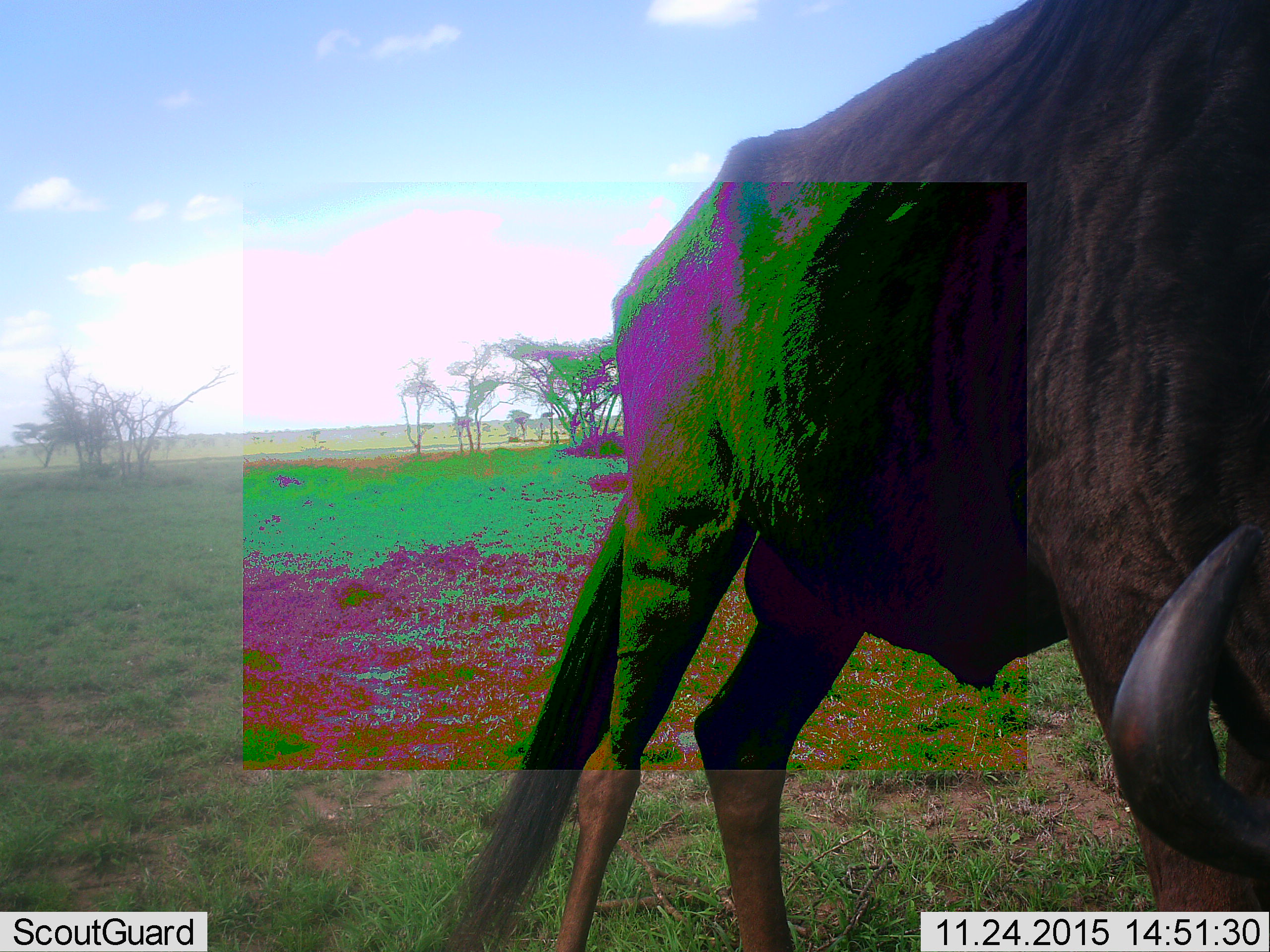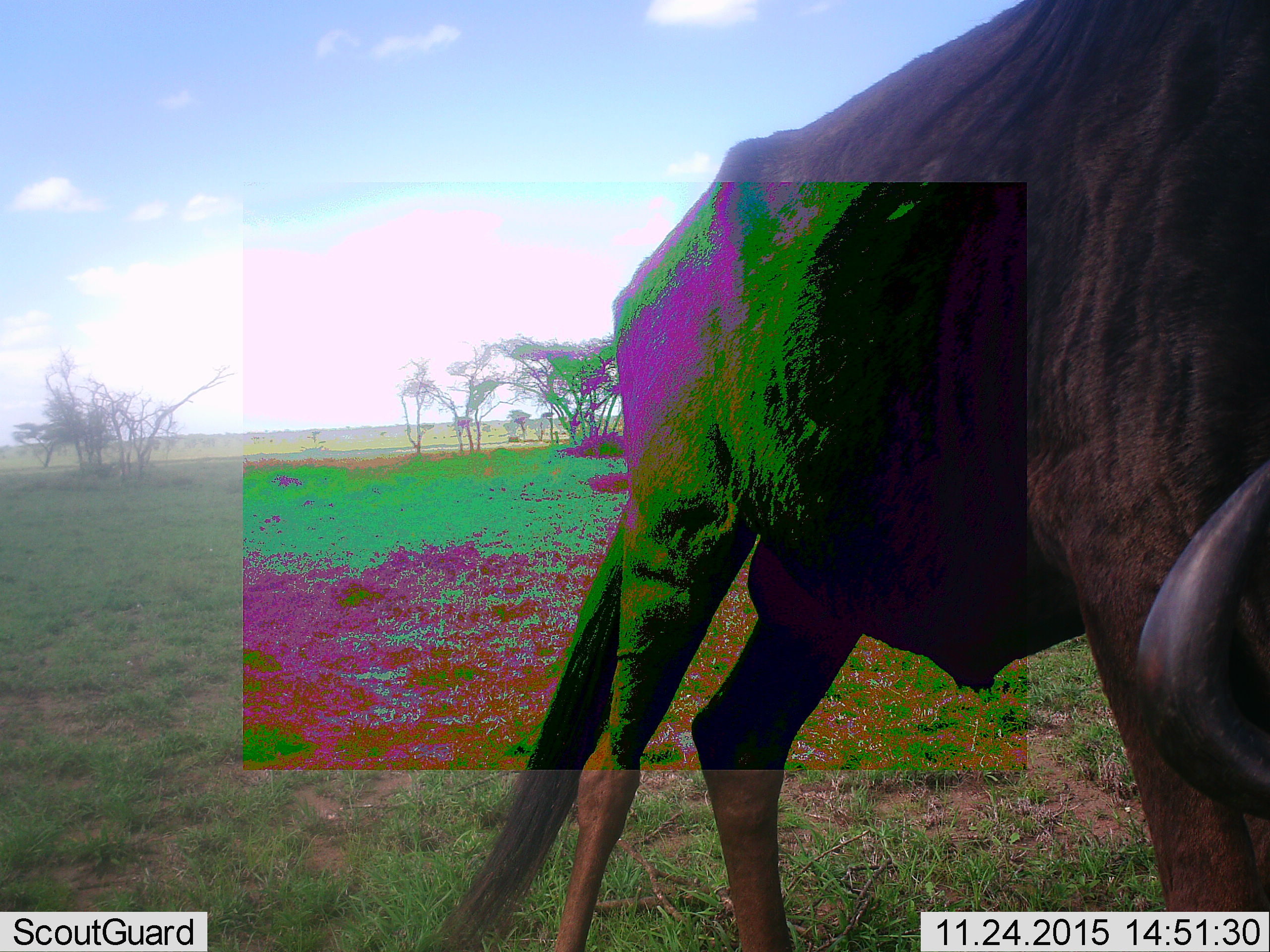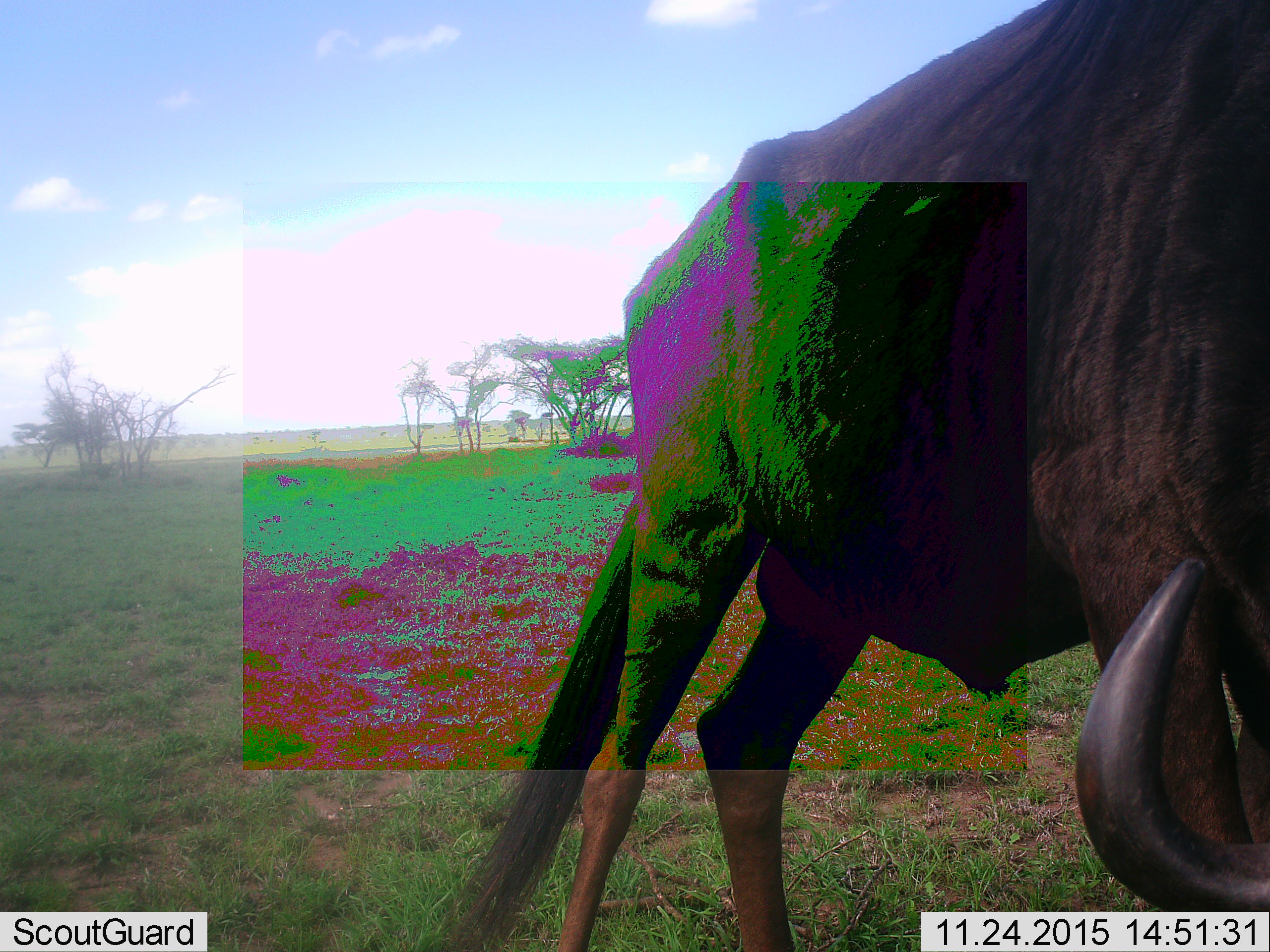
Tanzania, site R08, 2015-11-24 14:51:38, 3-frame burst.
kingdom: Animalia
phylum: Chordata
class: Mammalia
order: Artiodactyla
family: Bovidae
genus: Connochaetes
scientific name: Connochaetes taurinus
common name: blue wildebeest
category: wildebeest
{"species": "wildebeest (blue wildebeest) (Connochaetes taurinus)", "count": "1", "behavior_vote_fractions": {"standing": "50%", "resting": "0%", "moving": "0%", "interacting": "0%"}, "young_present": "0%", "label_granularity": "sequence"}